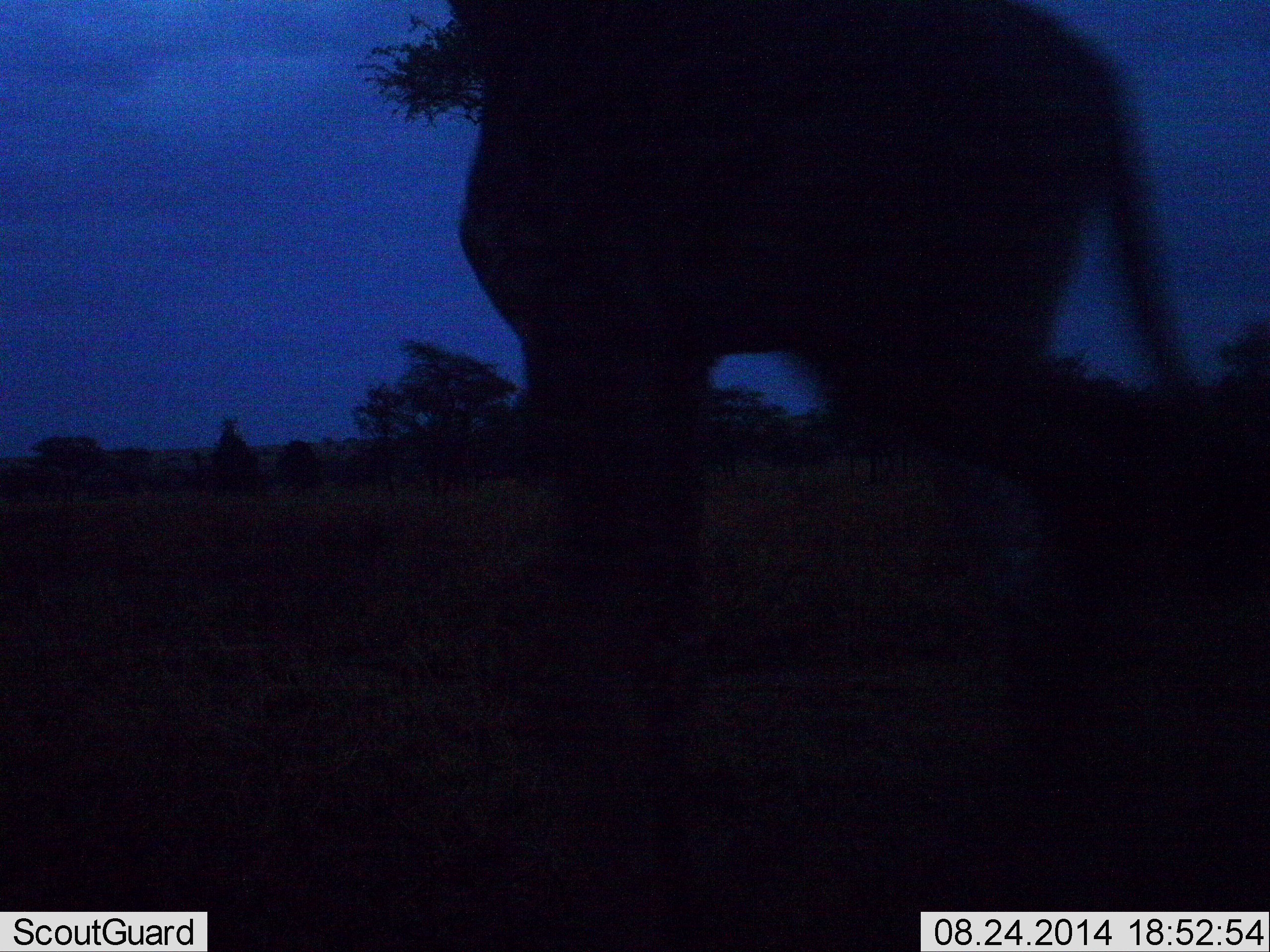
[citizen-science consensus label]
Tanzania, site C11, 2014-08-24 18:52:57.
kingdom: Animalia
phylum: Chordata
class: Mammalia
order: Artiodactyla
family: Giraffidae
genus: Giraffa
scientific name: Giraffa camelopardalis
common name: giraffe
Giraffe (Giraffa camelopardalis), count 1. Behavior (volunteer vote fractions): standing 60%, resting 0%, moving 40%, interacting 0%. Young present (vote fraction): 0%. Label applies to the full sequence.